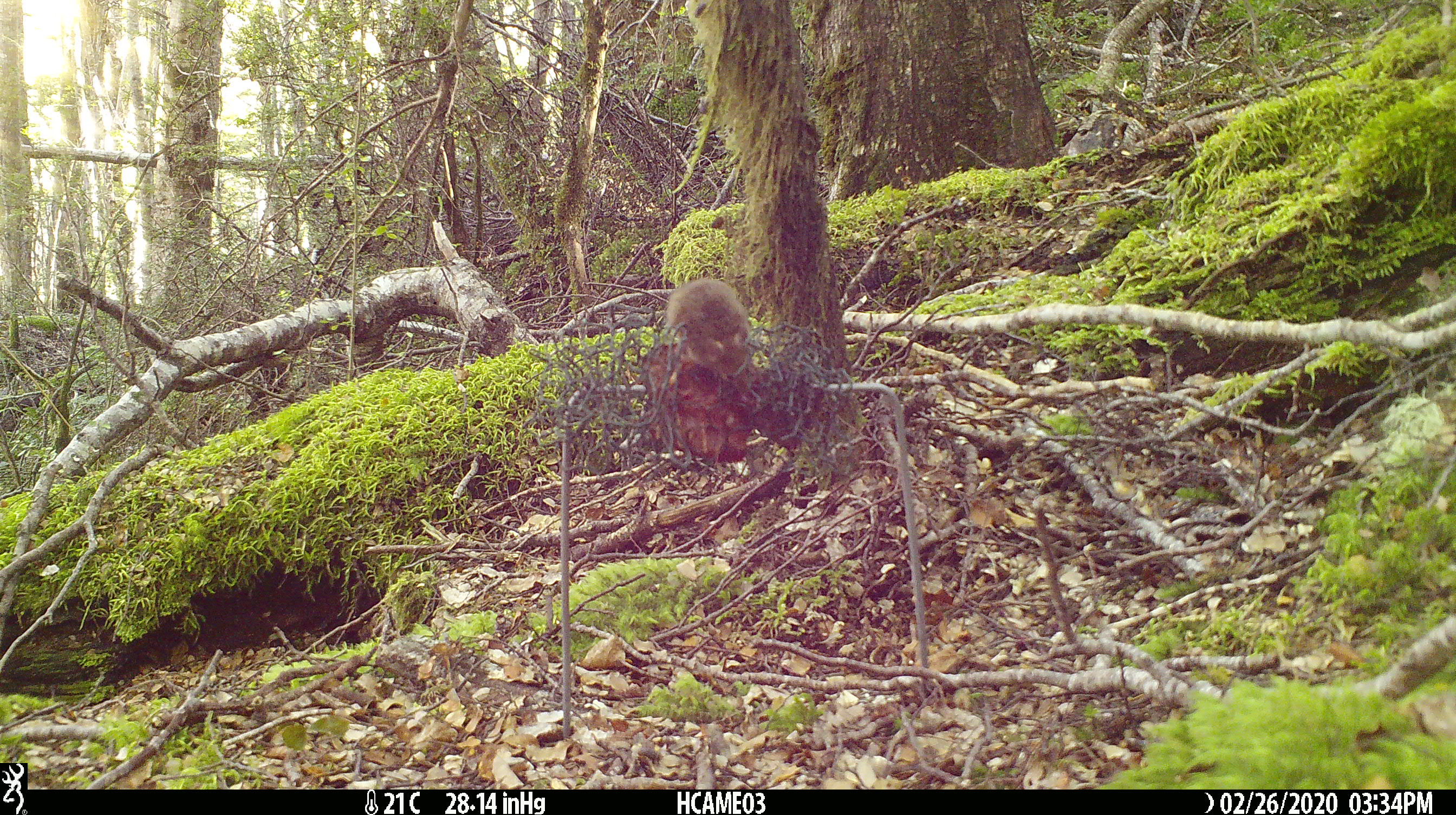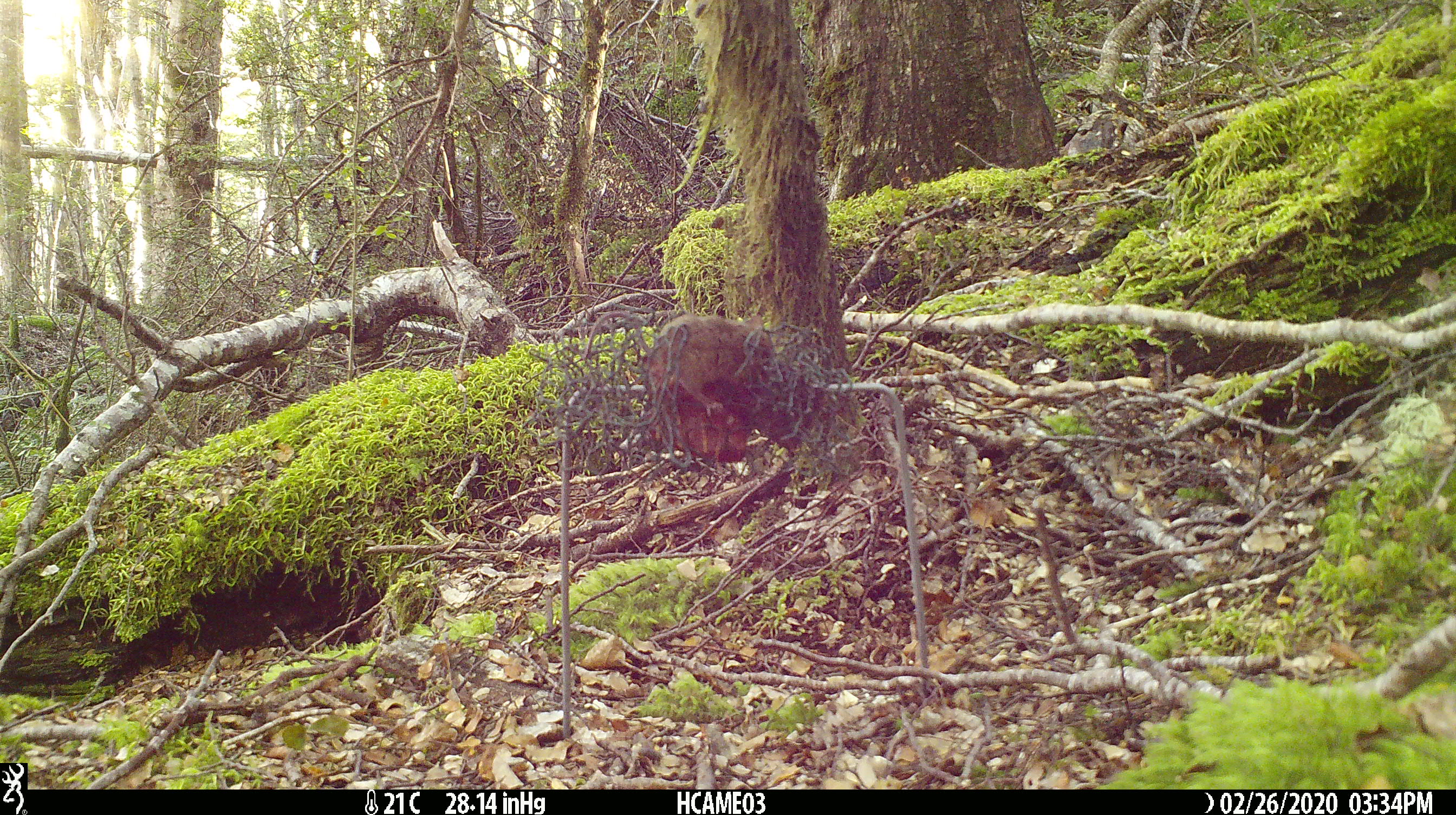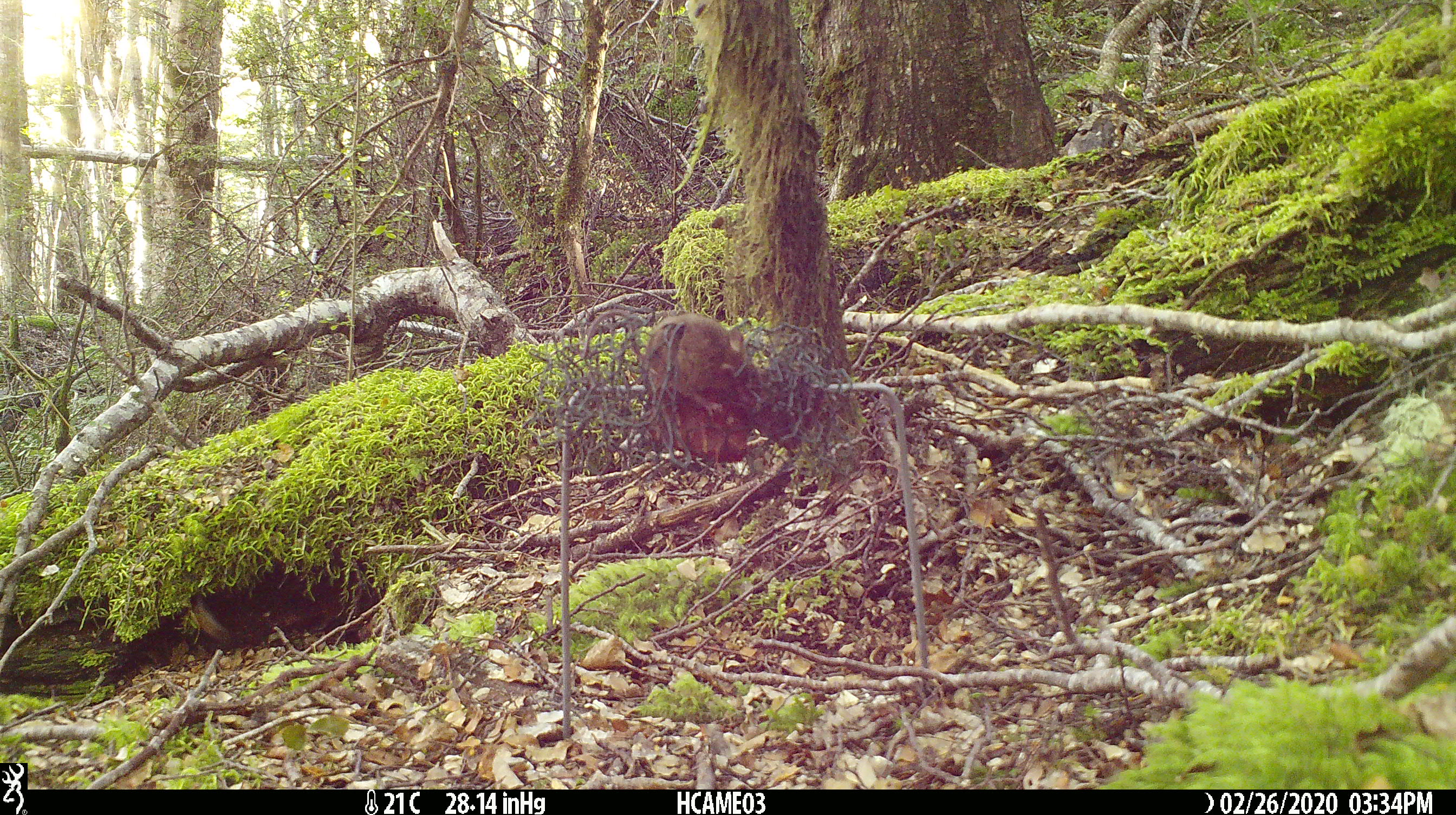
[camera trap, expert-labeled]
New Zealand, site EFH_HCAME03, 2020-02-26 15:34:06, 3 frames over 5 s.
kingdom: Animalia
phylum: Chordata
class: Mammalia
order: Rodentia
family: Muridae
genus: Mus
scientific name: Mus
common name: mouse